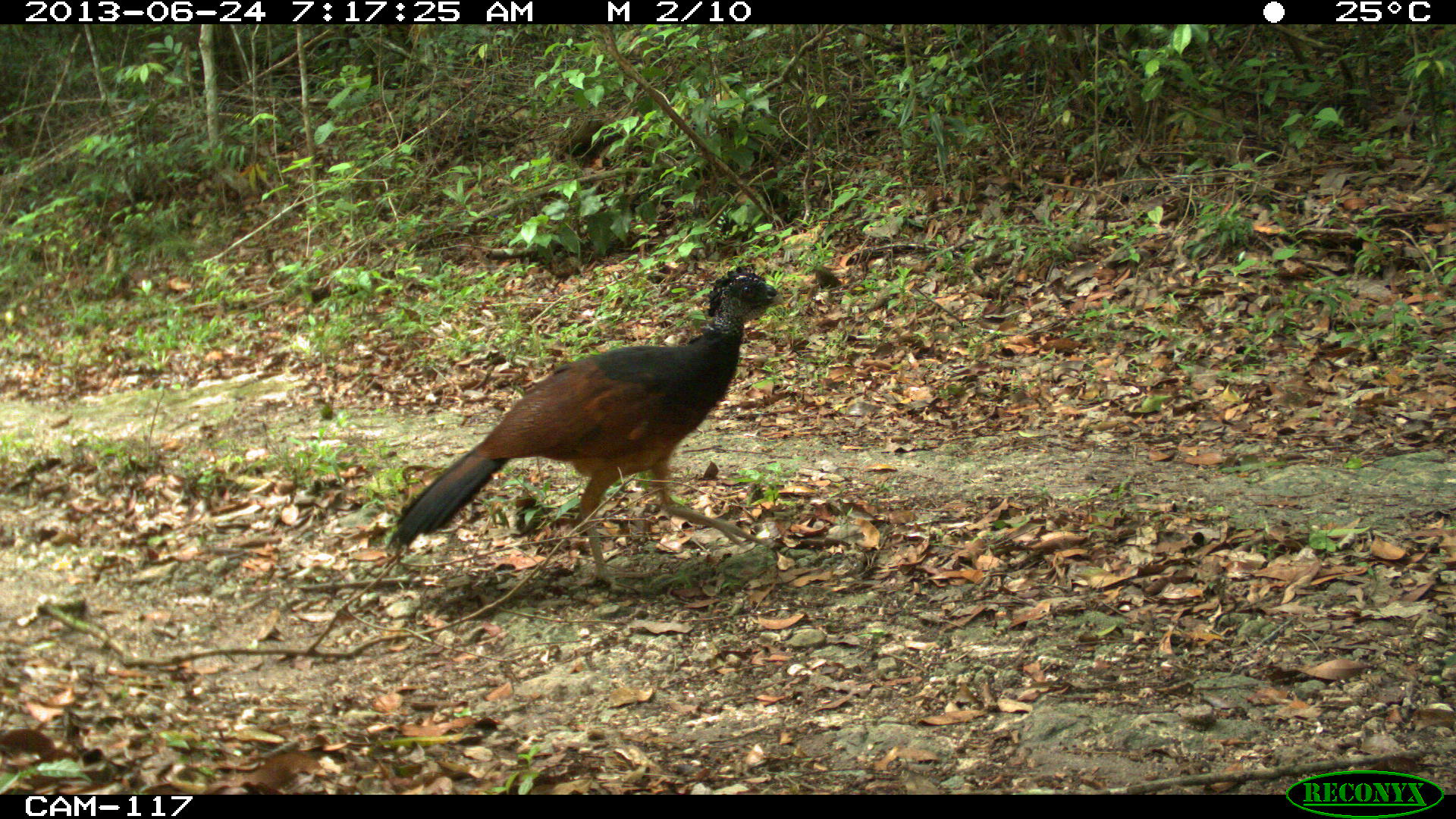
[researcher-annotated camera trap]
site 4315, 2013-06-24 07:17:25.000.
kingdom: Animalia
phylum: Chordata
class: Aves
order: Galliformes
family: Cracidae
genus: Crax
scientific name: Crax rubra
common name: great curassow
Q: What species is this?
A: Crax rubra (great curassow).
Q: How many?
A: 1.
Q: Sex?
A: Female.